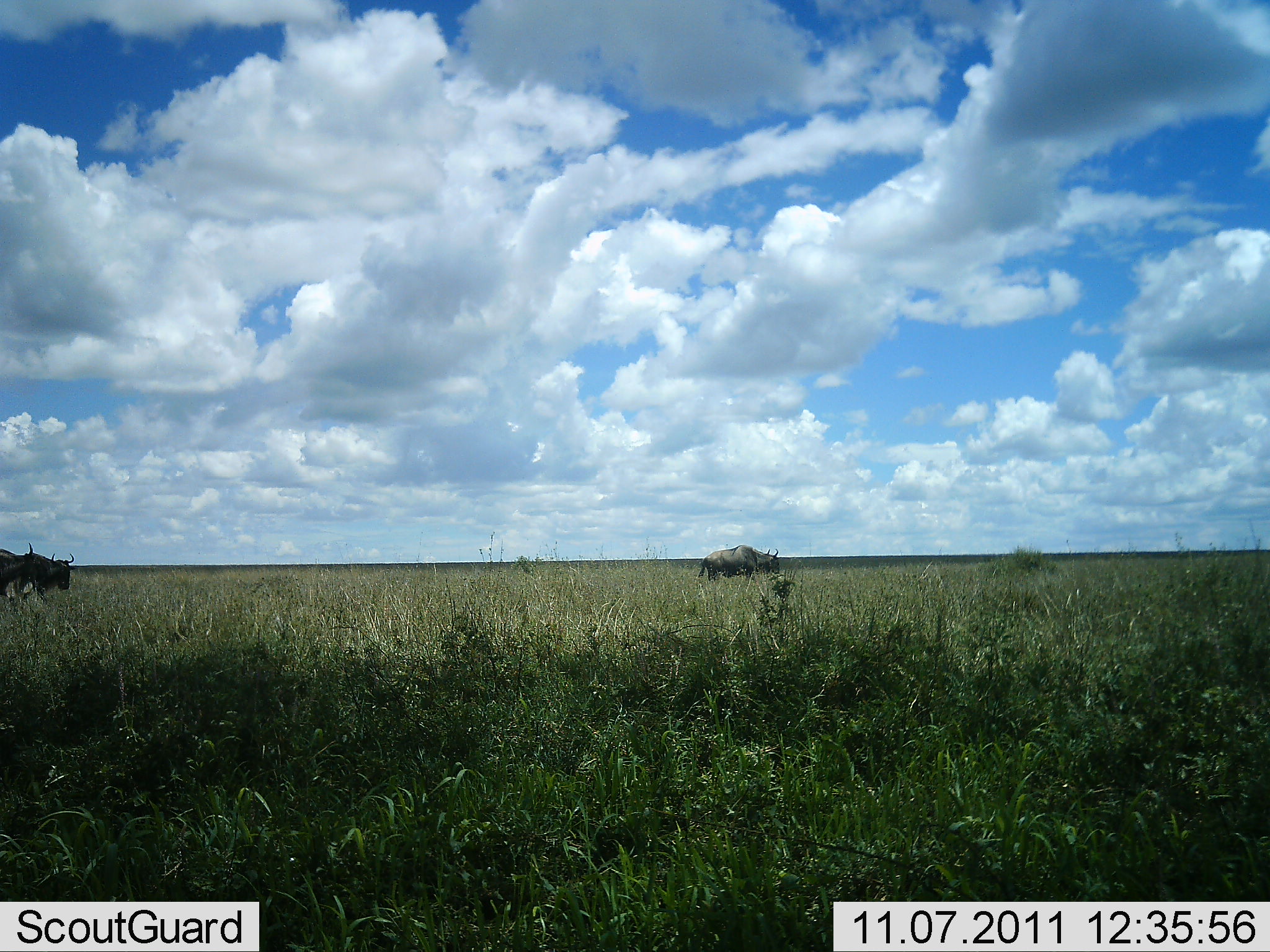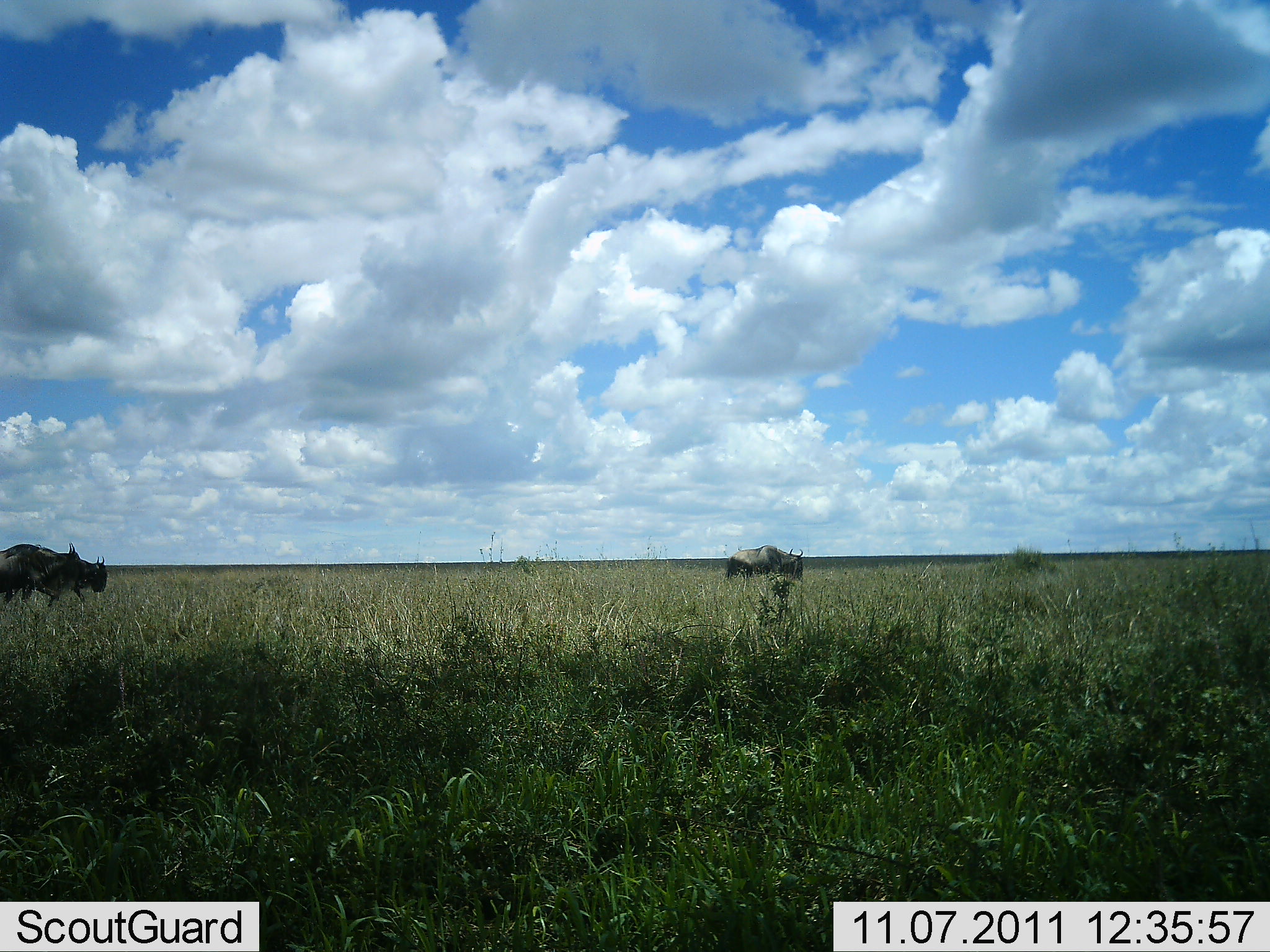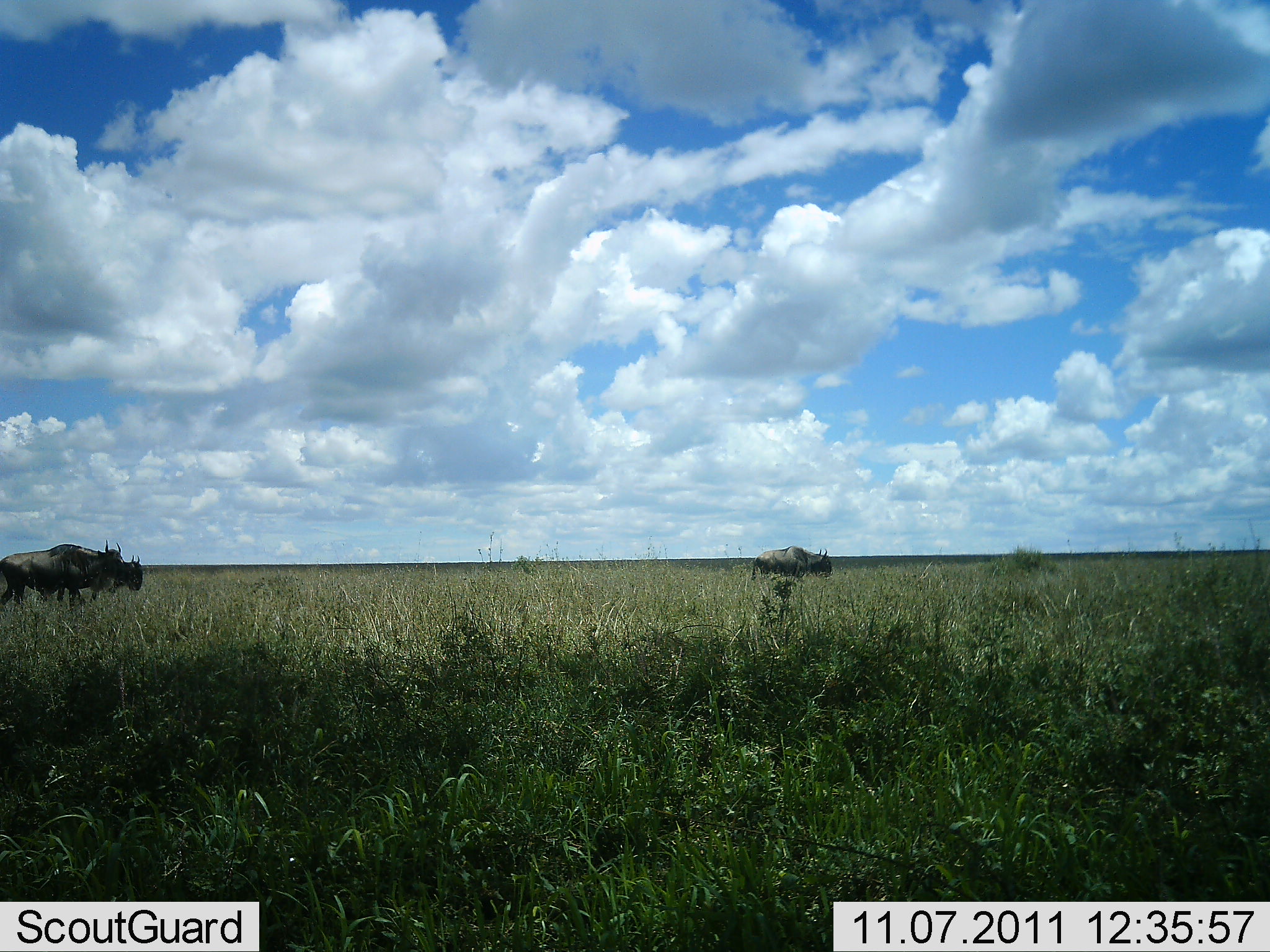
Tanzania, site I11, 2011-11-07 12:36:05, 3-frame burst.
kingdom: Animalia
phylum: Chordata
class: Mammalia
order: Artiodactyla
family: Bovidae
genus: Connochaetes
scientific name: Connochaetes taurinus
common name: blue wildebeest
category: wildebeest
Wildebeest (blue wildebeest) (Connochaetes taurinus), count 3. Behavior (volunteer vote fractions): standing 0%, resting 0%, moving 93%, interacting 0%. Young present (vote fraction): 0%. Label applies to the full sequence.